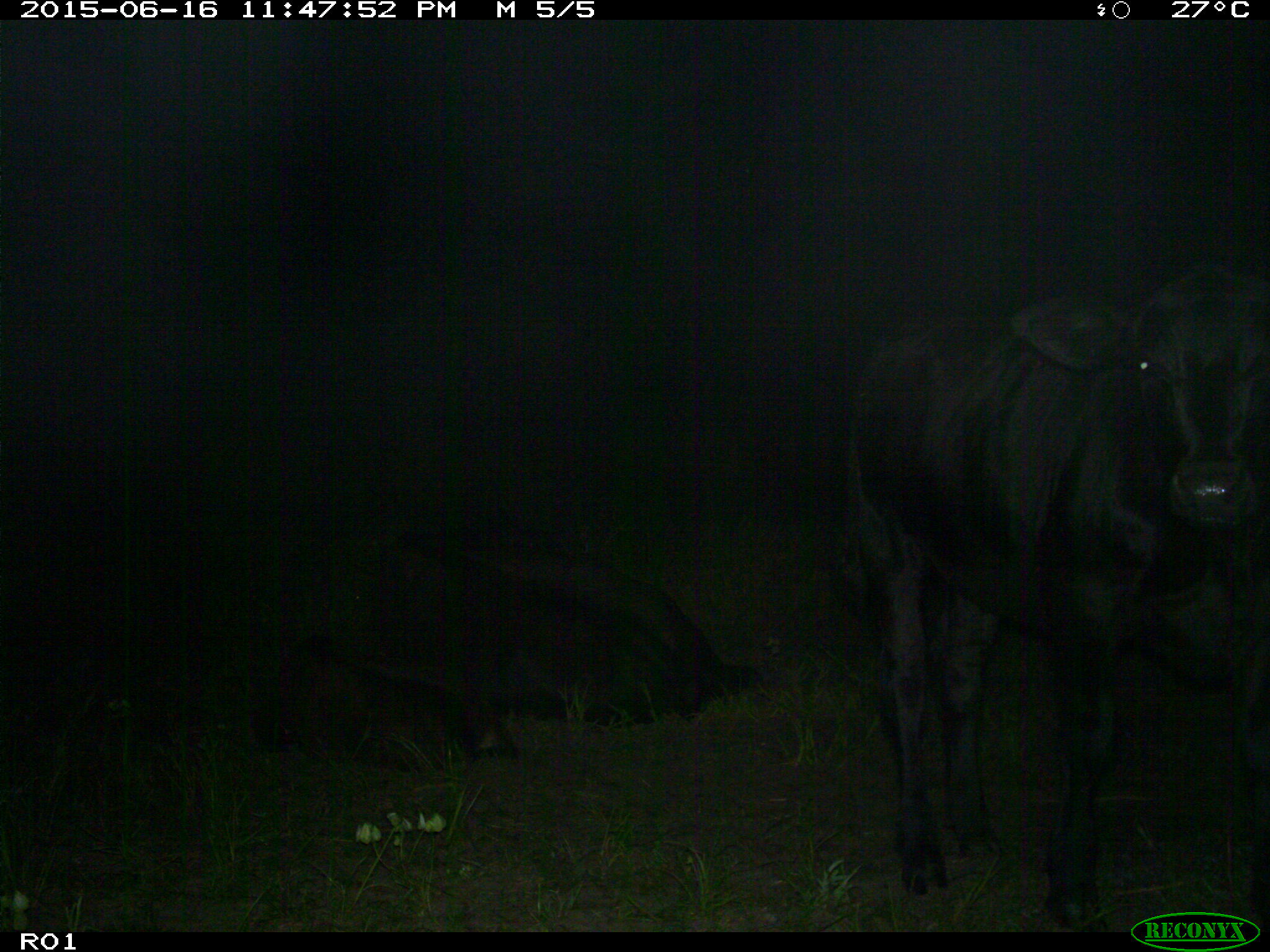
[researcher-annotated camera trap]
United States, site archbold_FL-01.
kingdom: Animalia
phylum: Chordata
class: Mammalia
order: Artiodactyla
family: Bovidae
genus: Bos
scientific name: Bos taurus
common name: domestic cow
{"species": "Bos taurus (domestic cow)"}